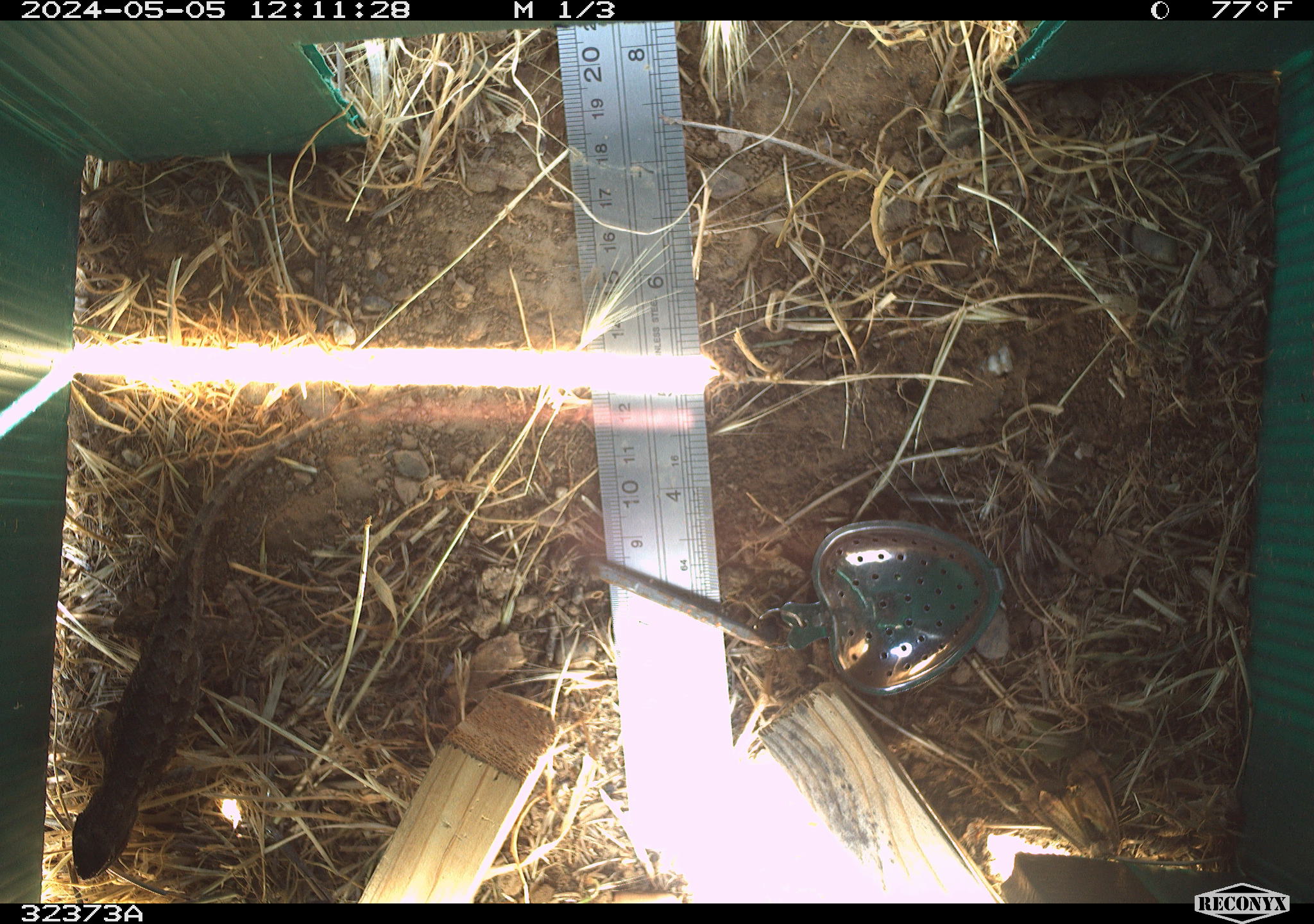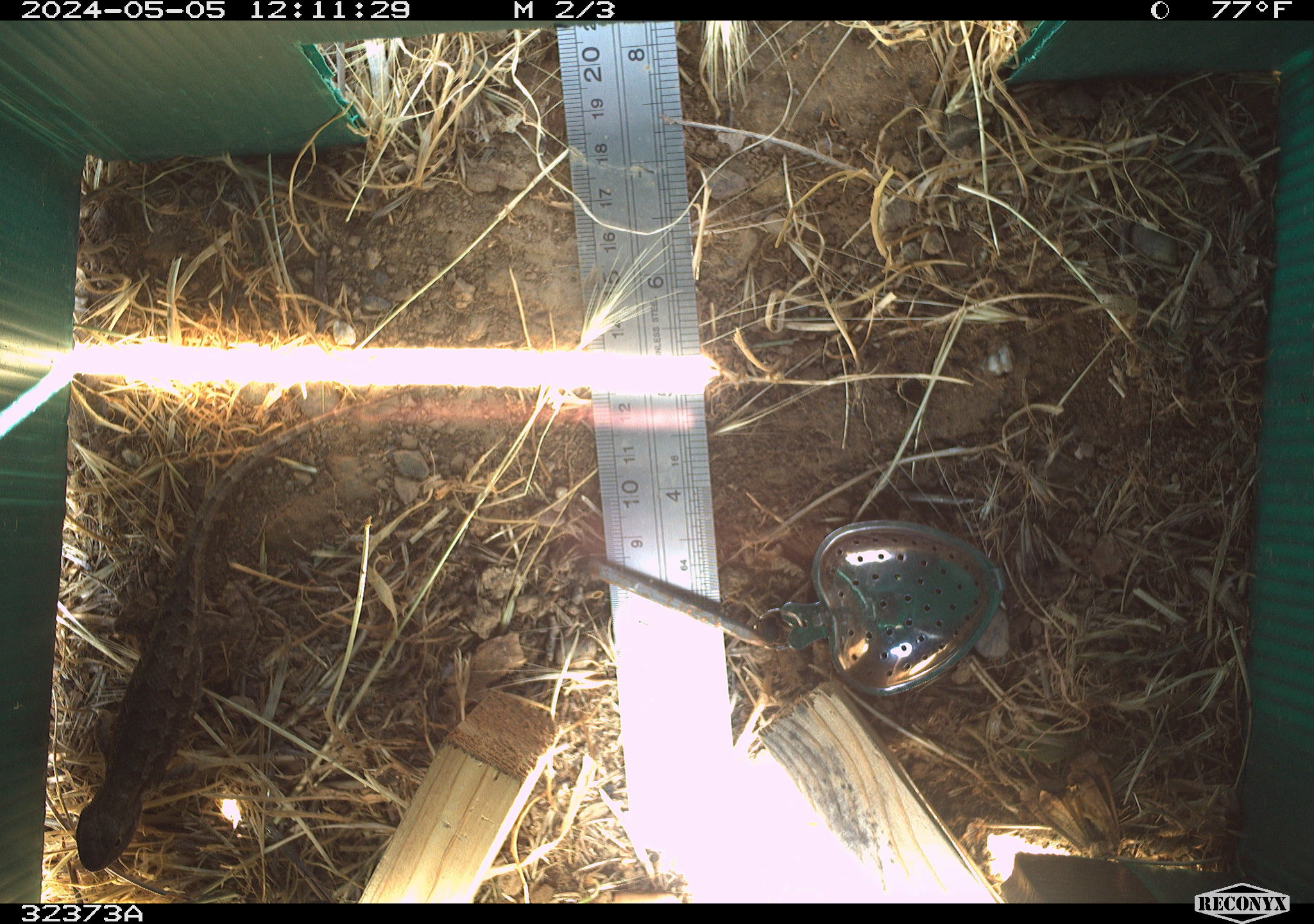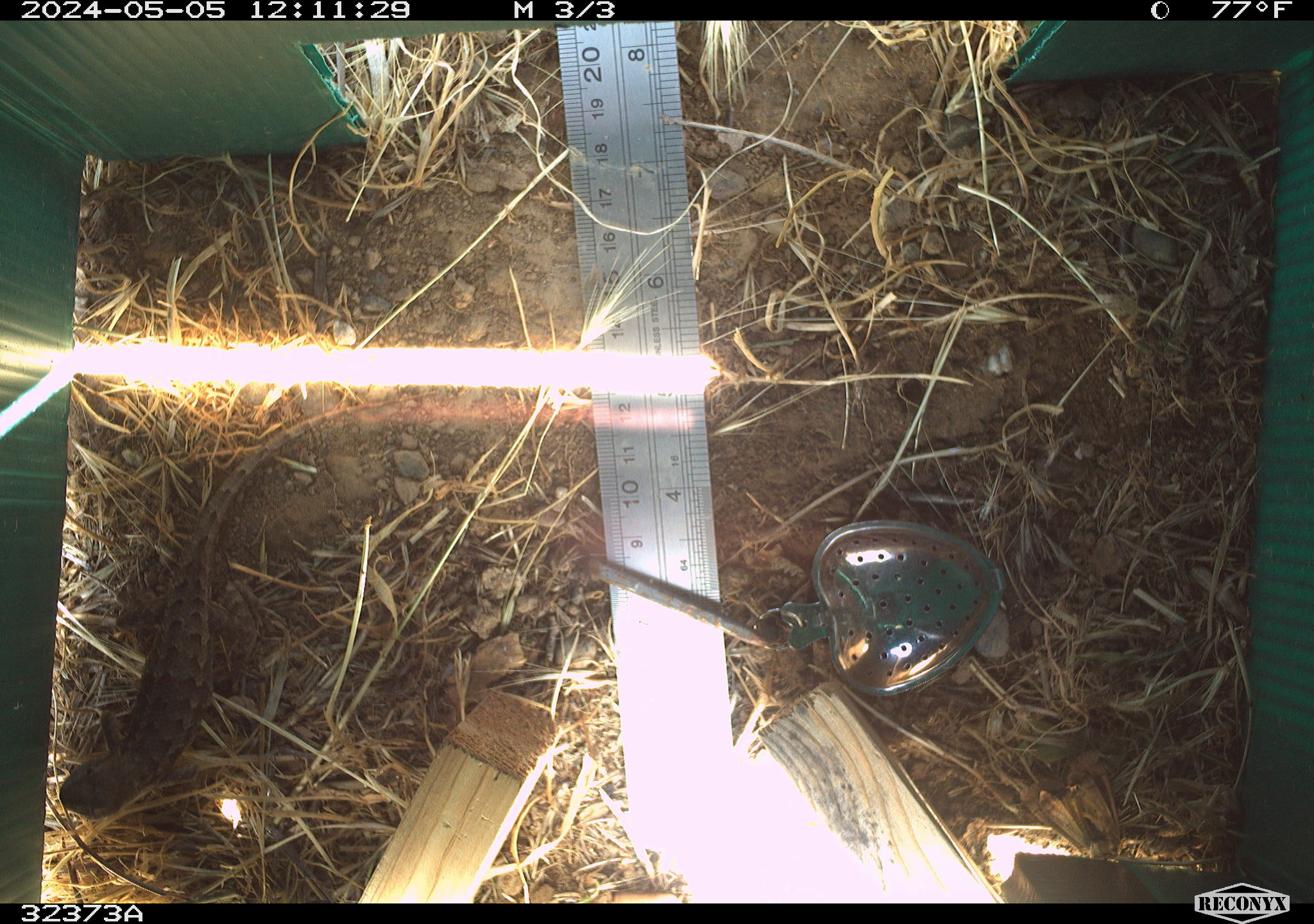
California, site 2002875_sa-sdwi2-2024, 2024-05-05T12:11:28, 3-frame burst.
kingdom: Animalia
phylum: Chordata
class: Reptilia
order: Squamata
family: Phrynosomatidae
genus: Sceloporus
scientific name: Sceloporus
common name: spiny lizards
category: sceloporus species